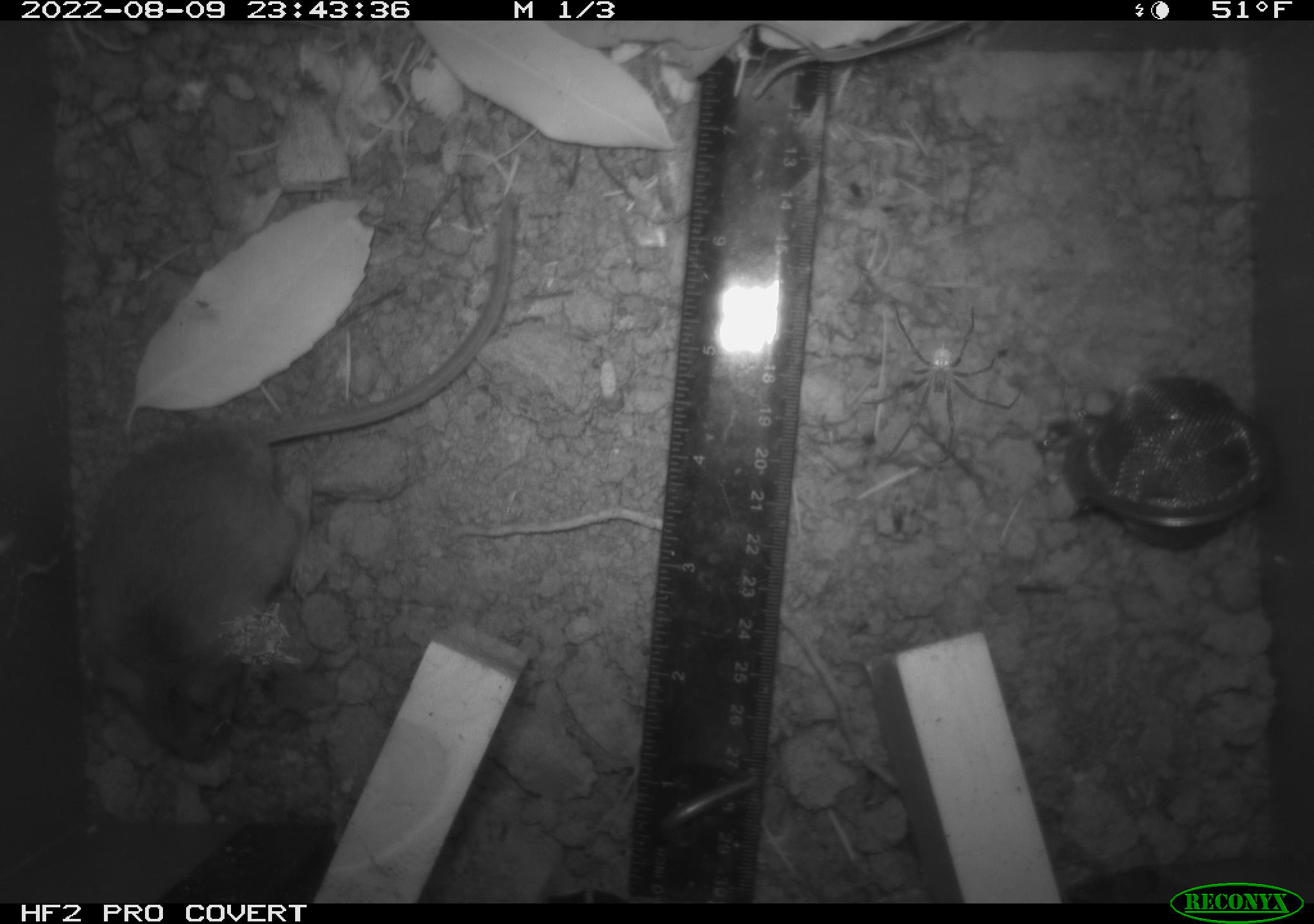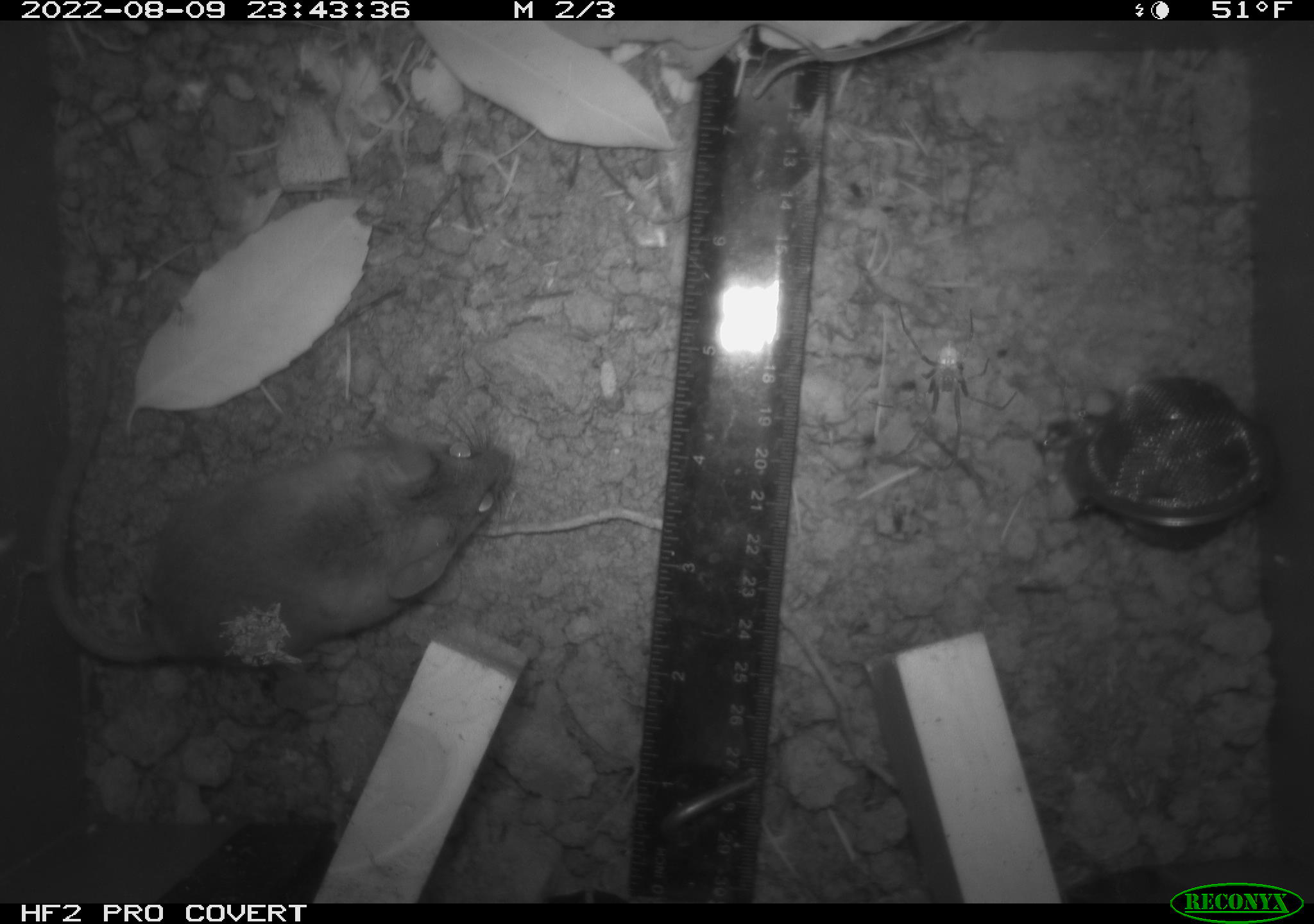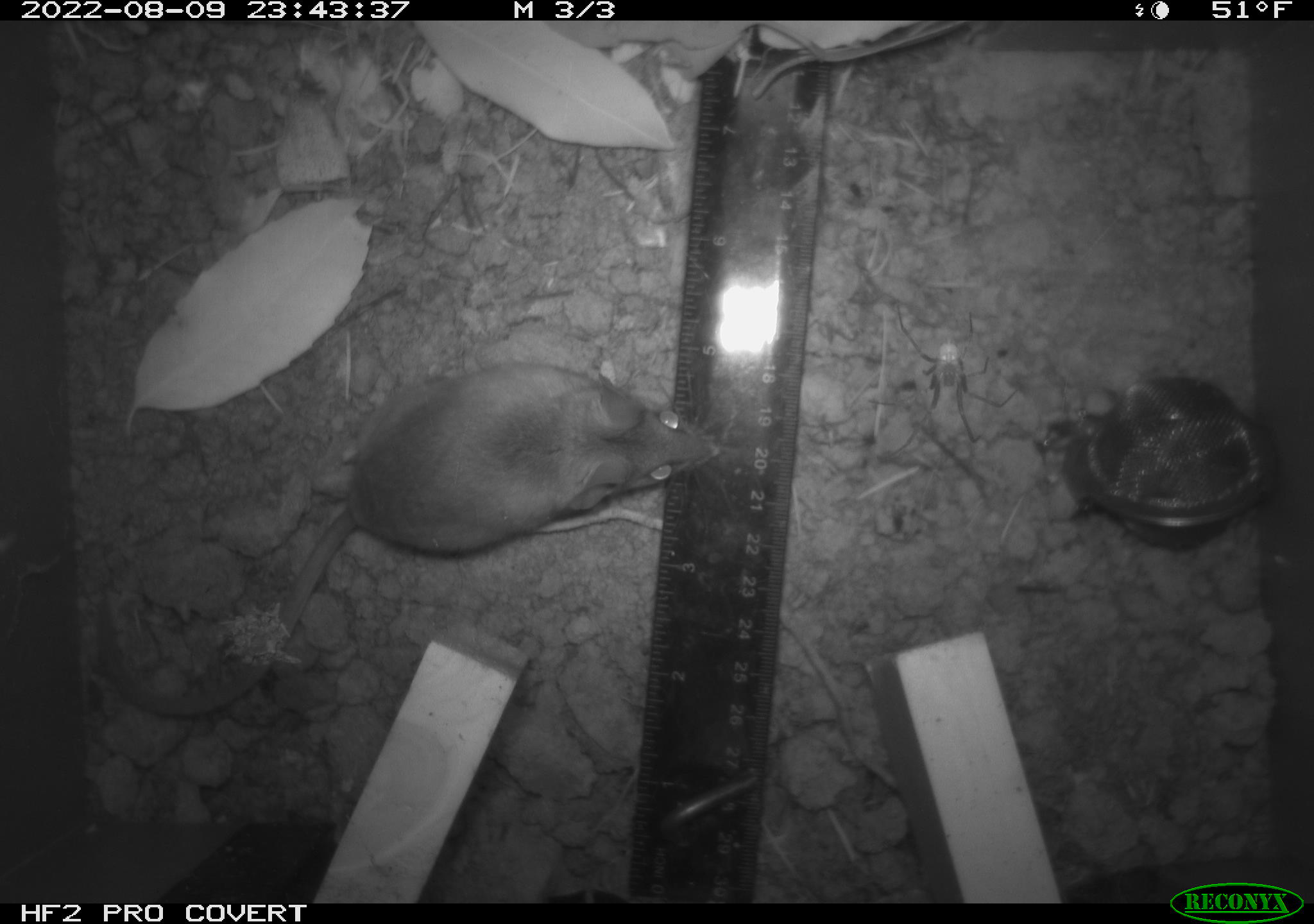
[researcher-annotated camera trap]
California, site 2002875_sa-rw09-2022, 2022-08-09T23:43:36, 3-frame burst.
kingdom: Animalia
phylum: Chordata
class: Mammalia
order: Rodentia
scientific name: Rodentia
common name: rodent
Rodent (Rodentia).